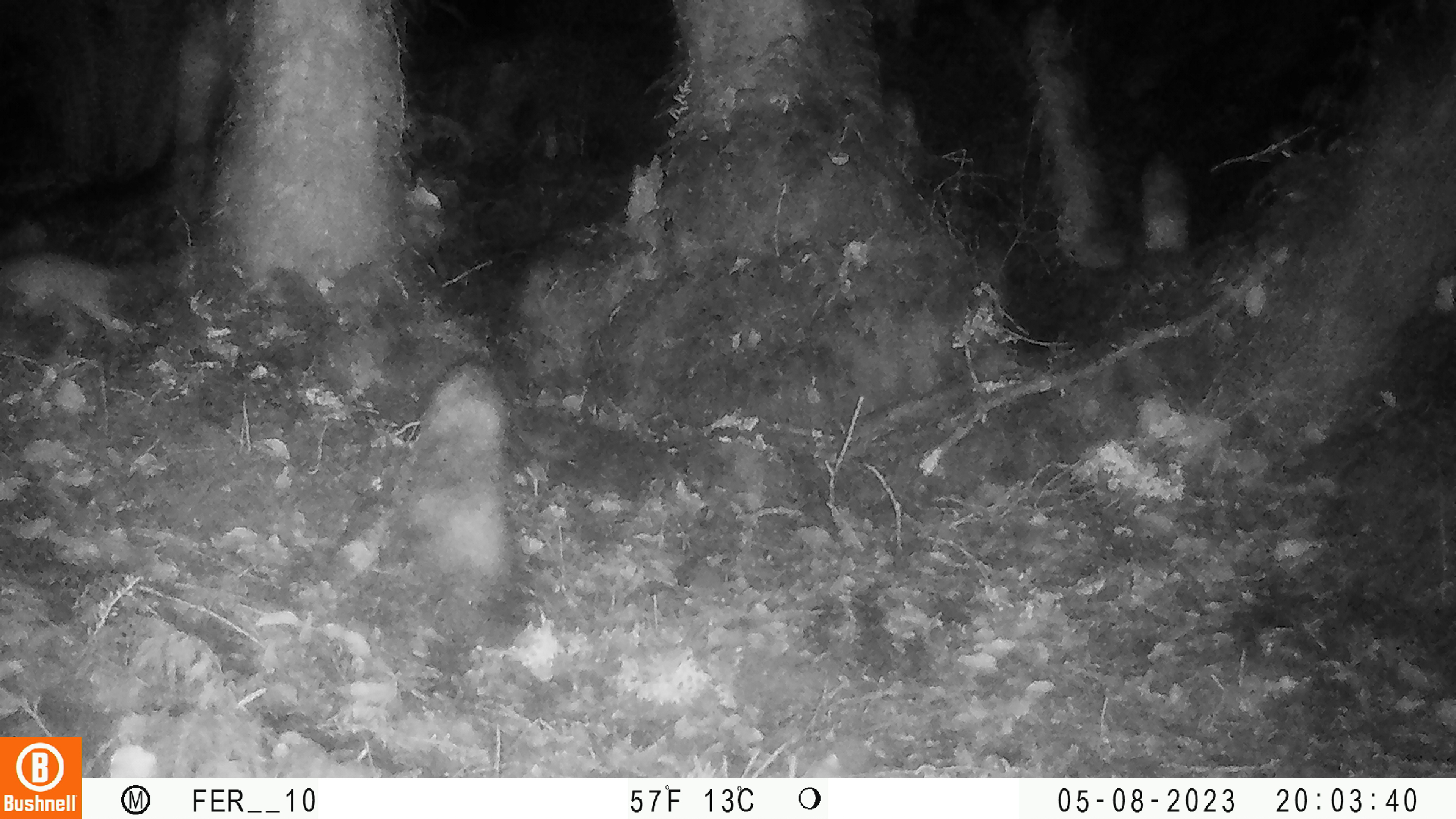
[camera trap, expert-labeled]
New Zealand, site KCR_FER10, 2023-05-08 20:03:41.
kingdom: Animalia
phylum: Chordata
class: Mammalia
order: Rodentia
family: Muridae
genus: Rattus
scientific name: Rattus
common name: rat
Rat (Rattus).